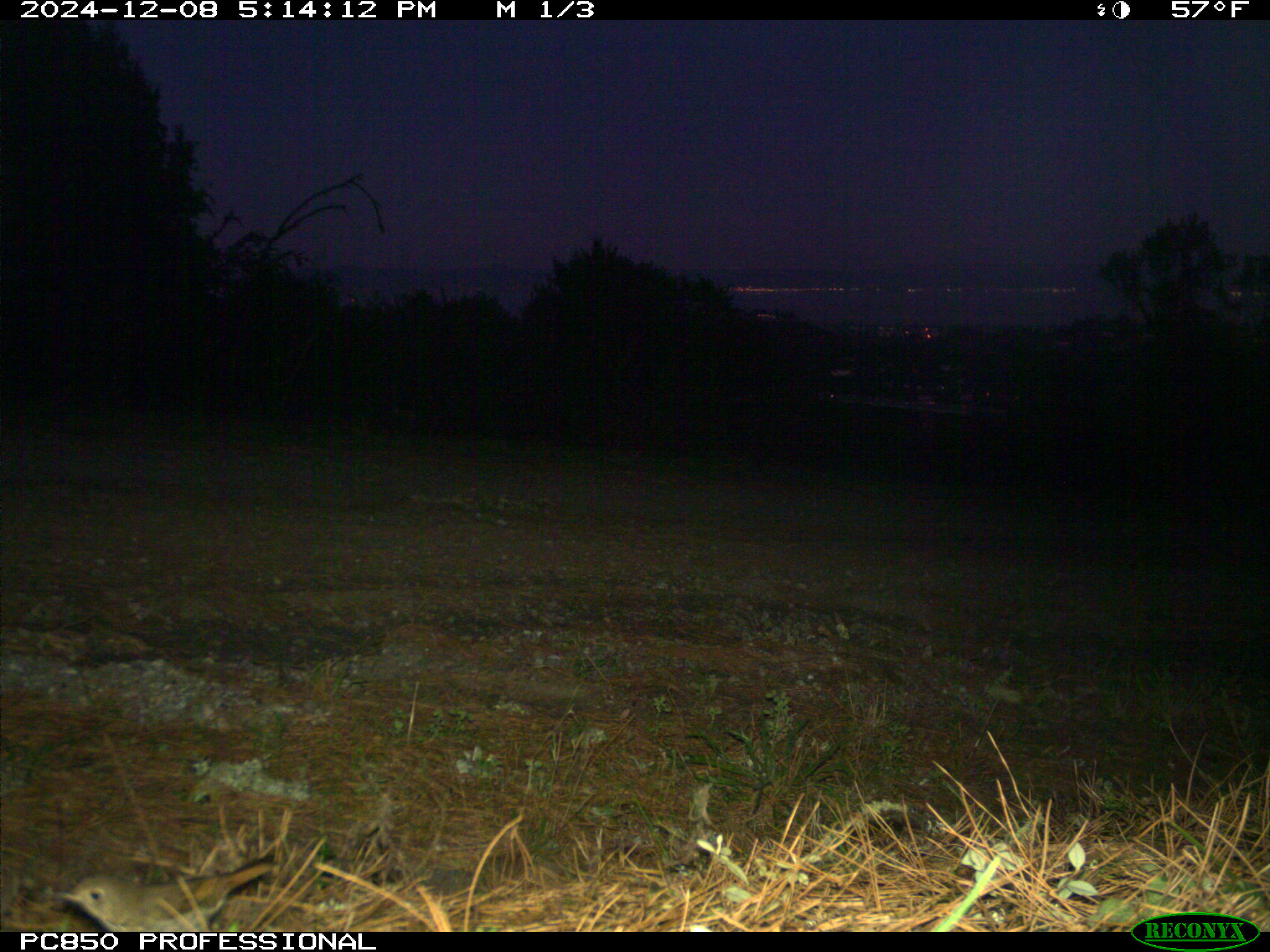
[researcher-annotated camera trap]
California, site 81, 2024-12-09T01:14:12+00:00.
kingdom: Animalia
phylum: Chordata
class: Aves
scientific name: Aves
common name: bird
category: unknown bird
Unknown bird (bird) (Aves).